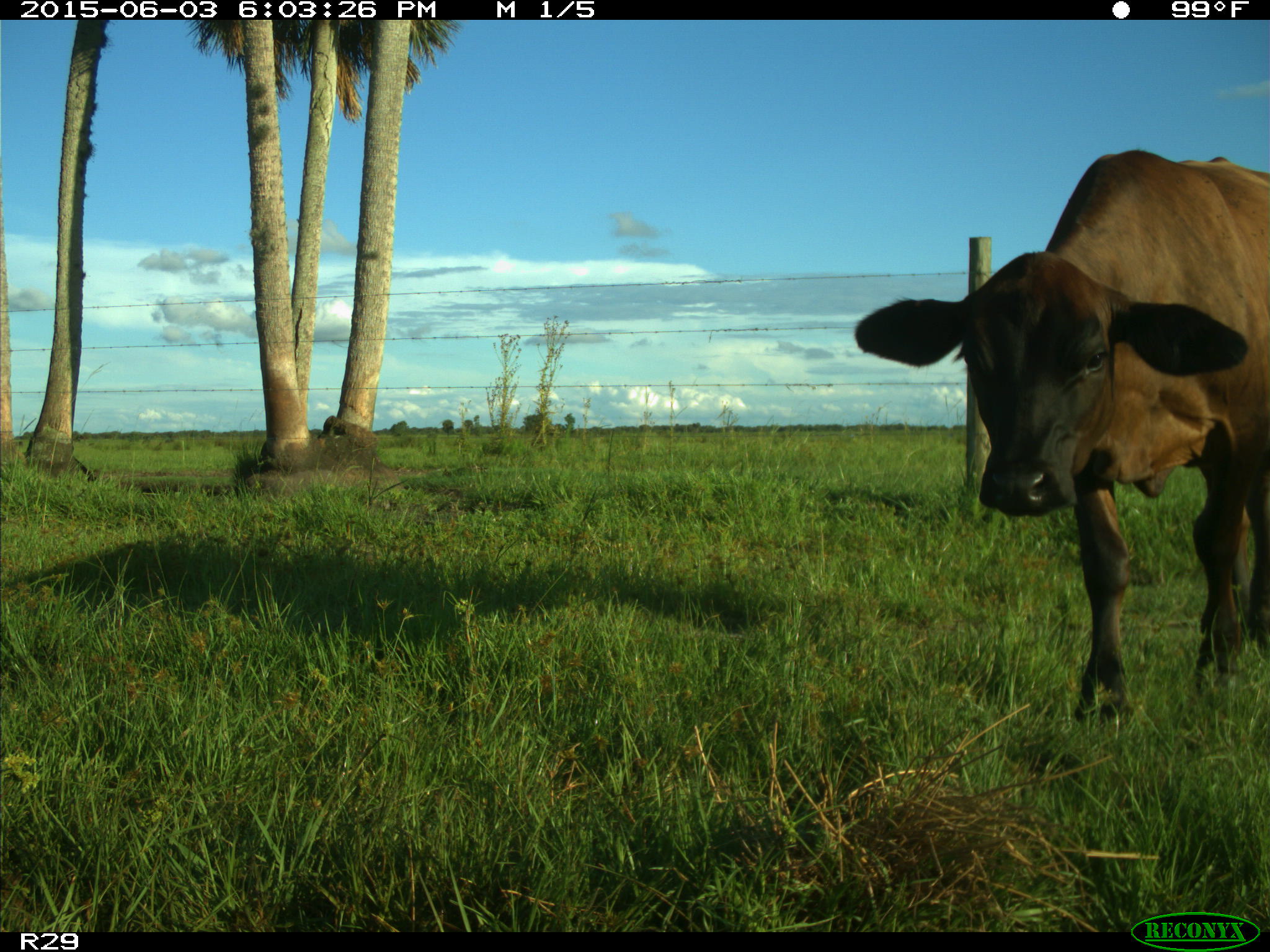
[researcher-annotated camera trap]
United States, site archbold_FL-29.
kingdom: Animalia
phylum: Chordata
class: Mammalia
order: Artiodactyla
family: Bovidae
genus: Bos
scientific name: Bos taurus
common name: domestic cow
Bos taurus (domestic cow).